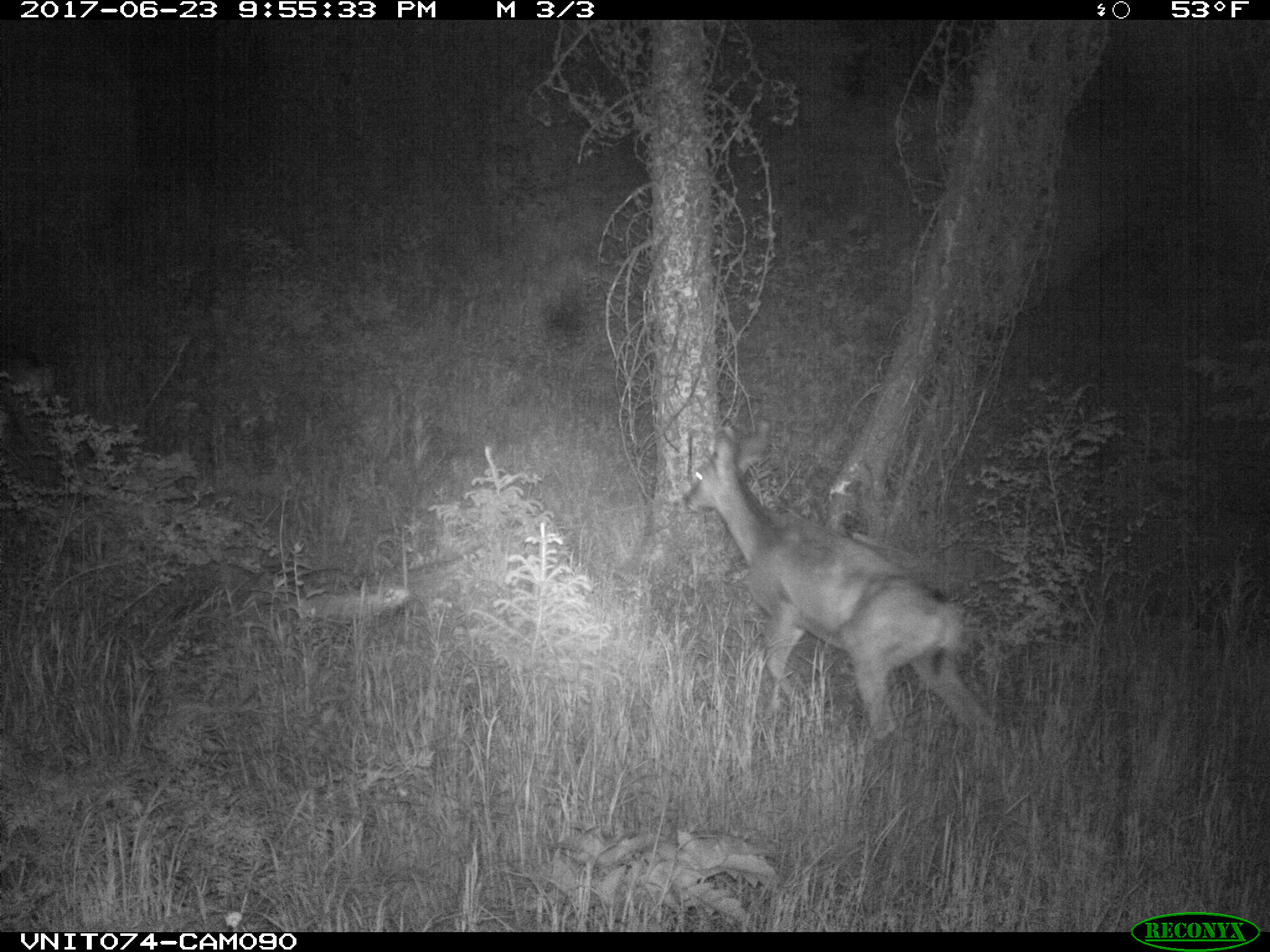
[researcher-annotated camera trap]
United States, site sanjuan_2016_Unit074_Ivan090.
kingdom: Animalia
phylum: Chordata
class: Mammalia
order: Artiodactyla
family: Cervidae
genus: Odocoileus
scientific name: Odocoileus hemionus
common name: mule deer